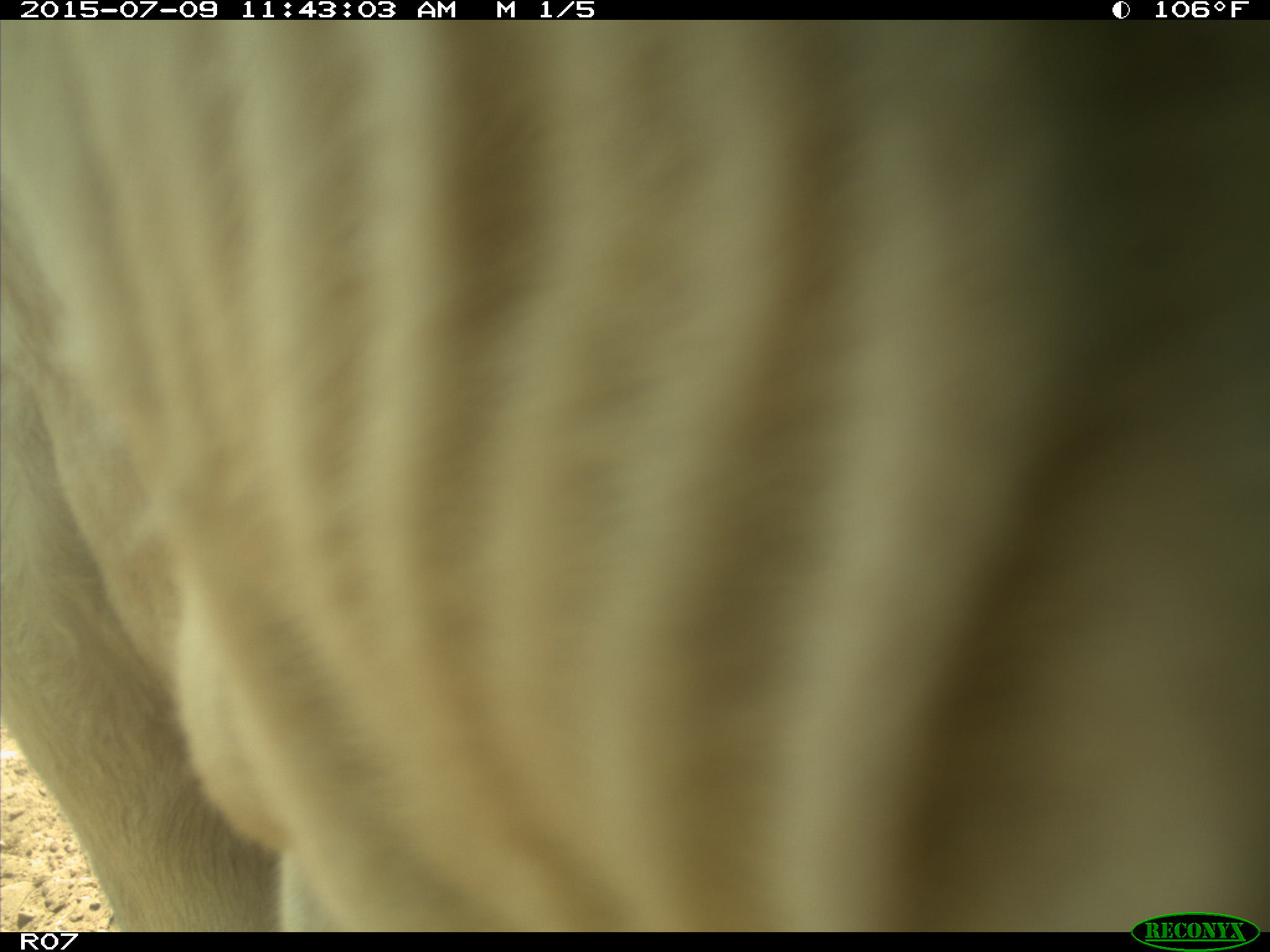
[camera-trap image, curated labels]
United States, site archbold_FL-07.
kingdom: Animalia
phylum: Chordata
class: Mammalia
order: Artiodactyla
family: Bovidae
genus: Bos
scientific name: Bos taurus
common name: domestic cow